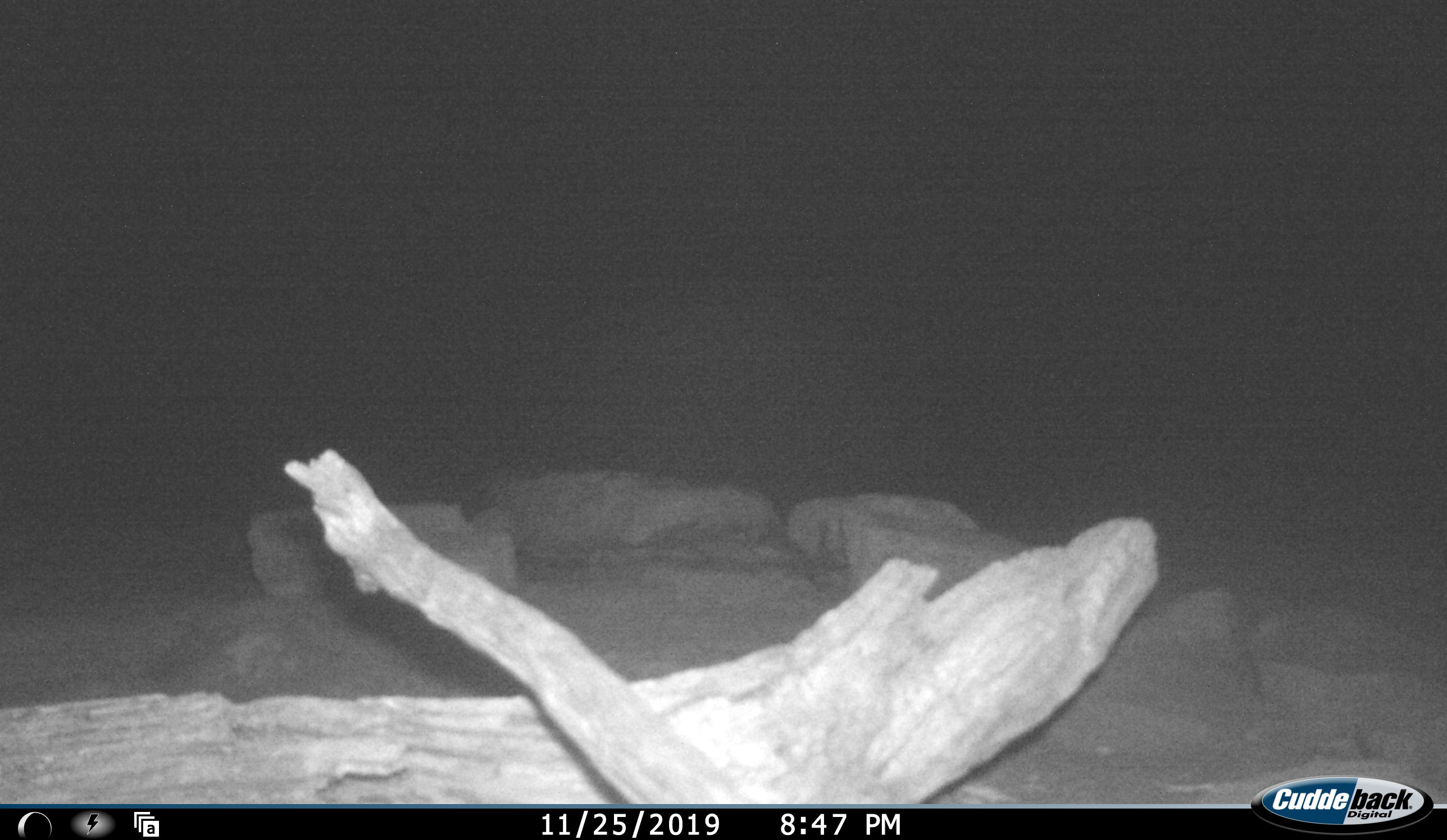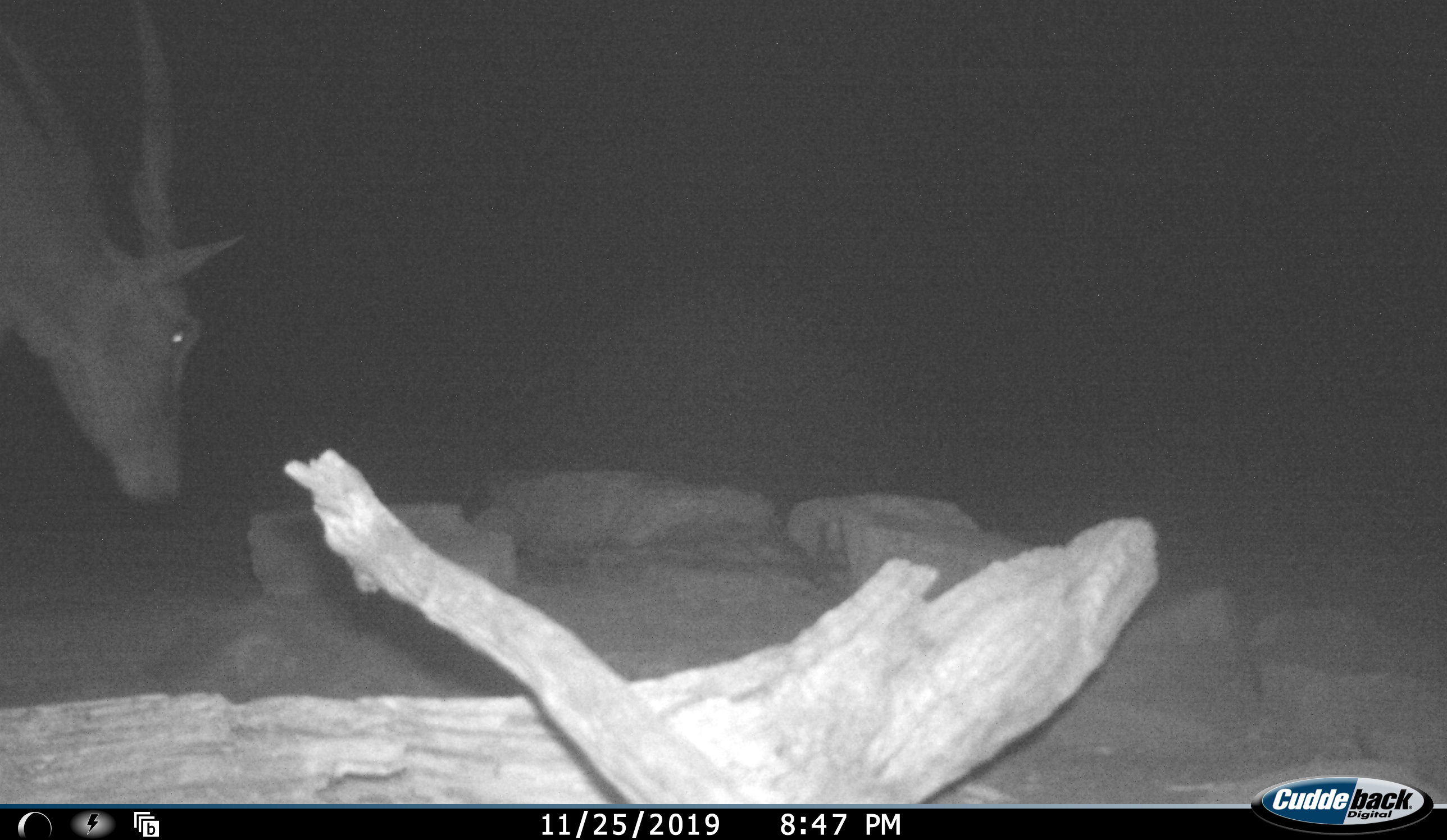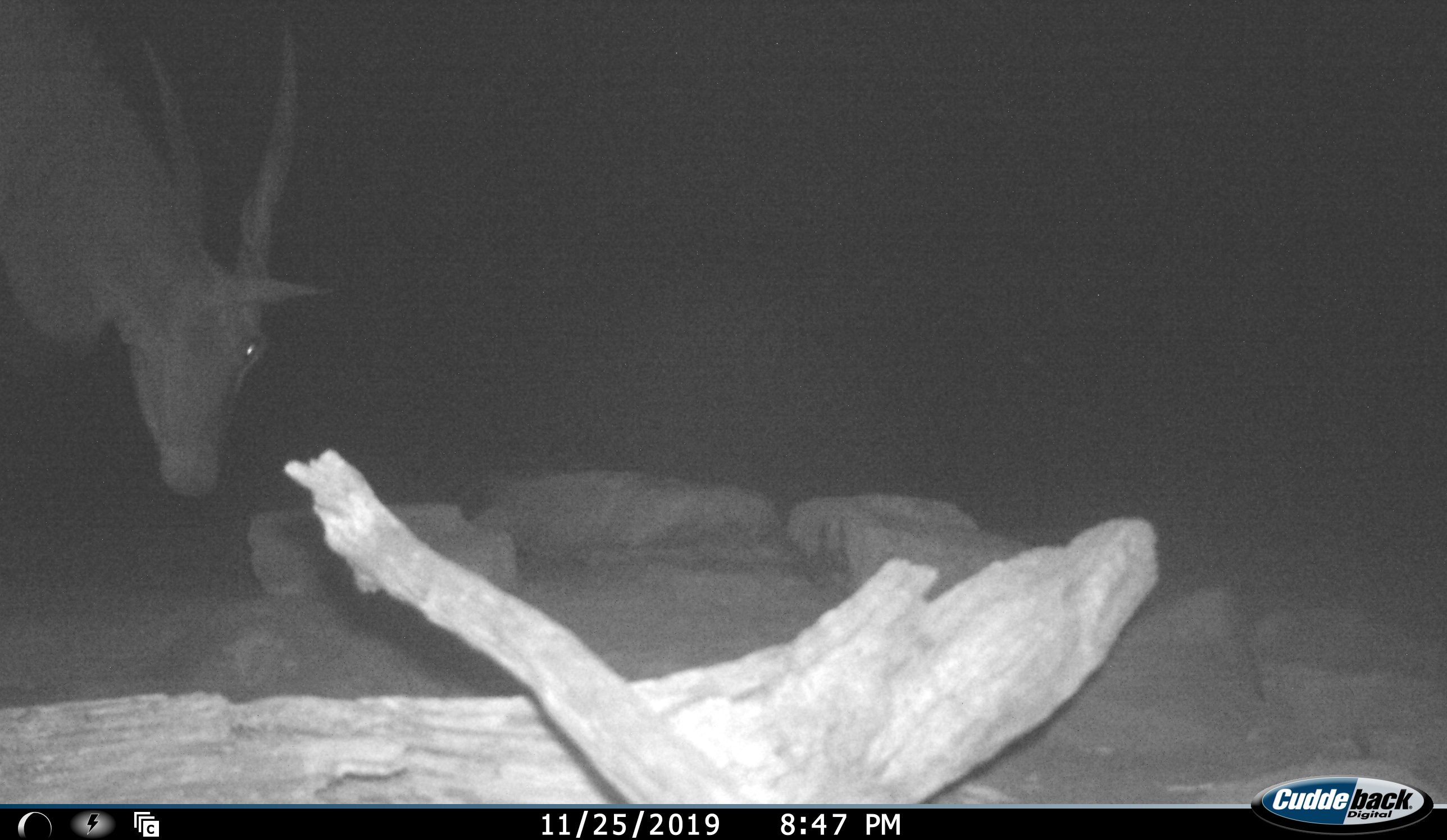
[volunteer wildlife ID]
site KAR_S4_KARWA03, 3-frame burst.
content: unidentified animal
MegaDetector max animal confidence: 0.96